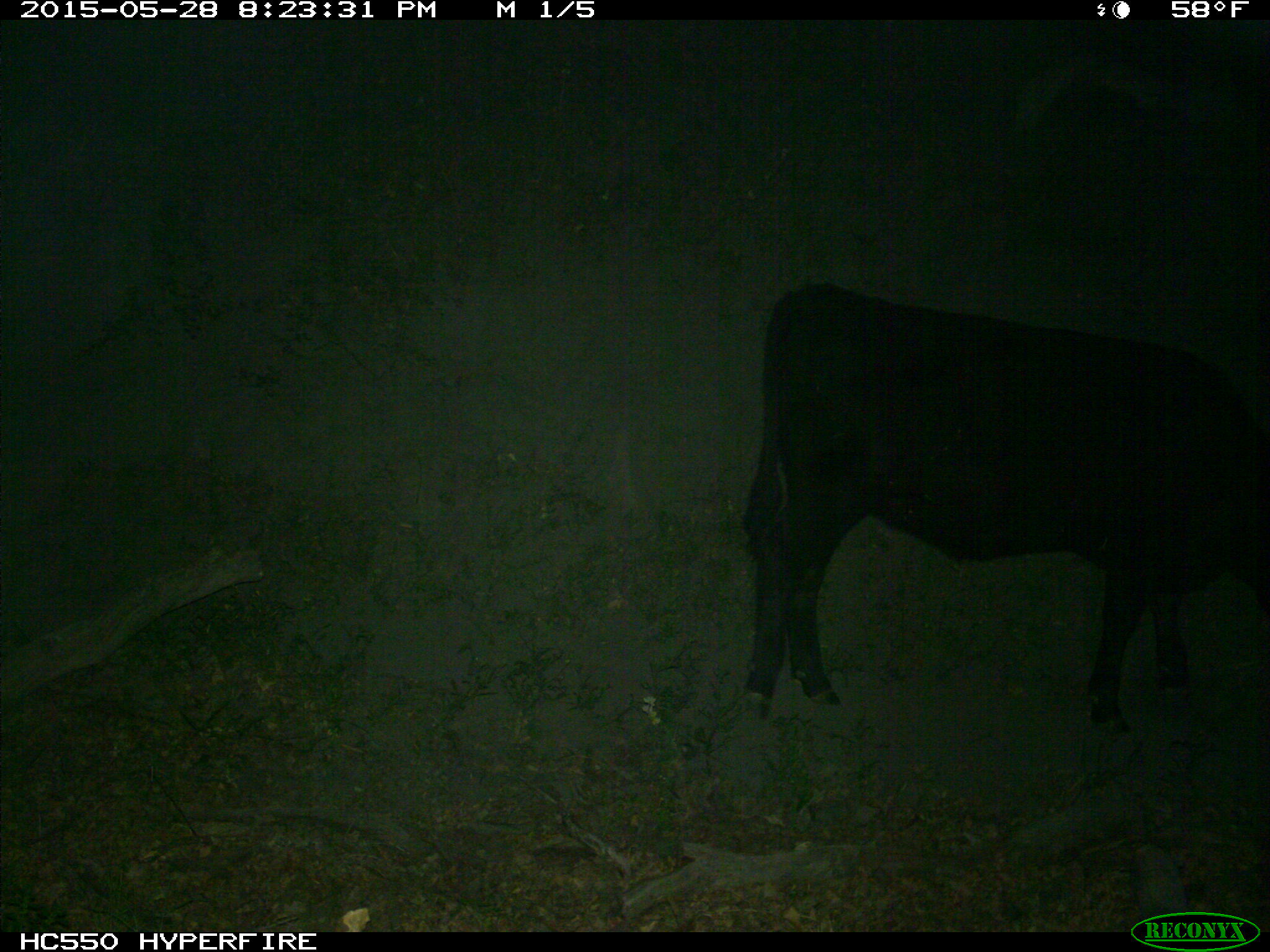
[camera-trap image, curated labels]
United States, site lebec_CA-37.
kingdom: Animalia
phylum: Chordata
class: Mammalia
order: Artiodactyla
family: Bovidae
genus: Bos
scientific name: Bos taurus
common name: domestic cow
Bos taurus (domestic cow).